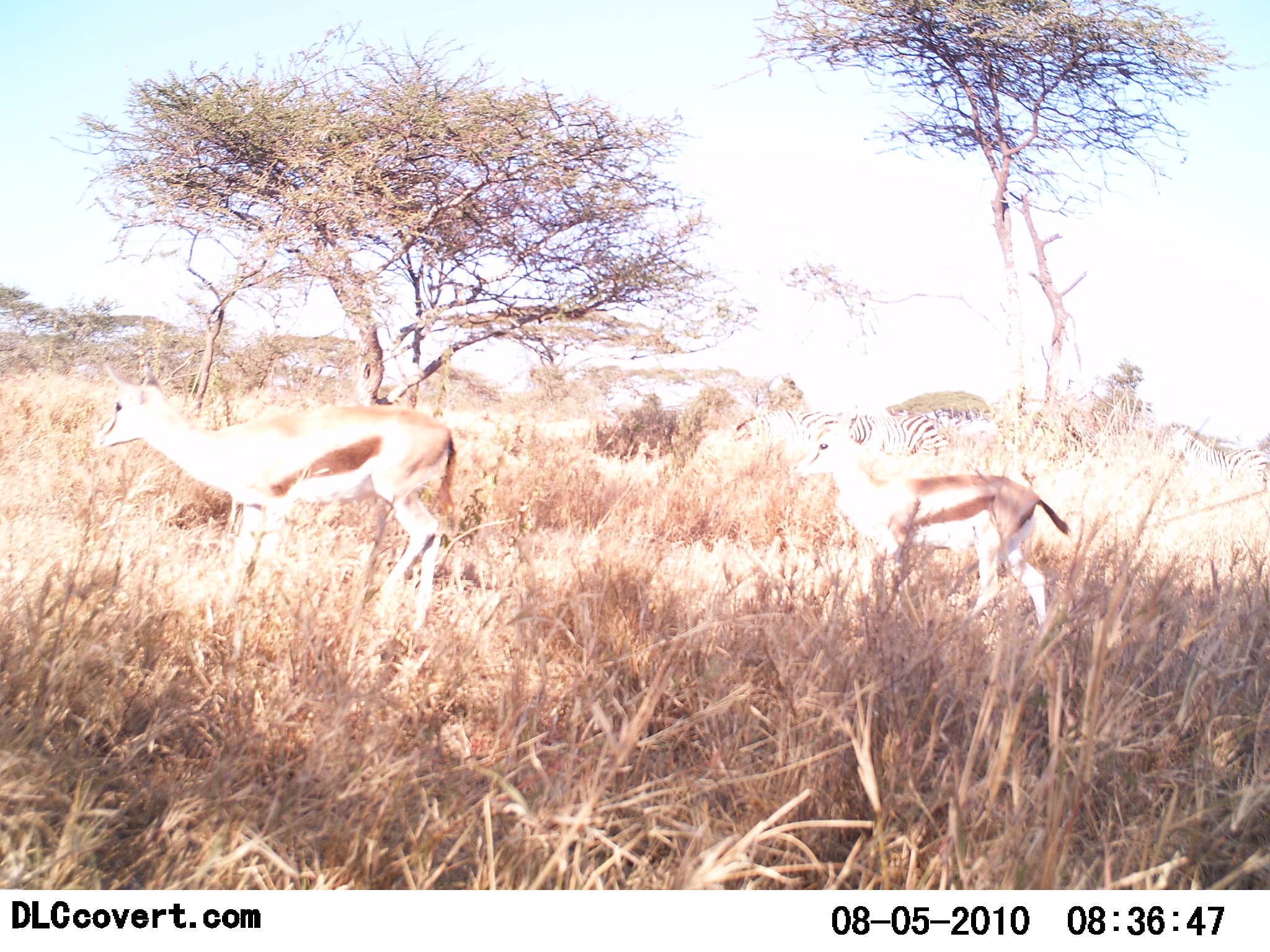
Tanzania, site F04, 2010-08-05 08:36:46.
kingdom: Animalia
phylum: Chordata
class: Mammalia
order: Artiodactyla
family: Bovidae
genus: Eudorcas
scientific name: Eudorcas thomsonii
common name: thomson's gazelle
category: gazellethomsons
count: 2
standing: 43%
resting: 0%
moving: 57%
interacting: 0%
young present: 22%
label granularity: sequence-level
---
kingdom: Animalia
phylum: Chordata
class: Mammalia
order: Perissodactyla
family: Equidae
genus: Equus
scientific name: Equus quagga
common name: plains zebra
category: zebra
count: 4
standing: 86%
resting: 0%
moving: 7%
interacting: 0%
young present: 0%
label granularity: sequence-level